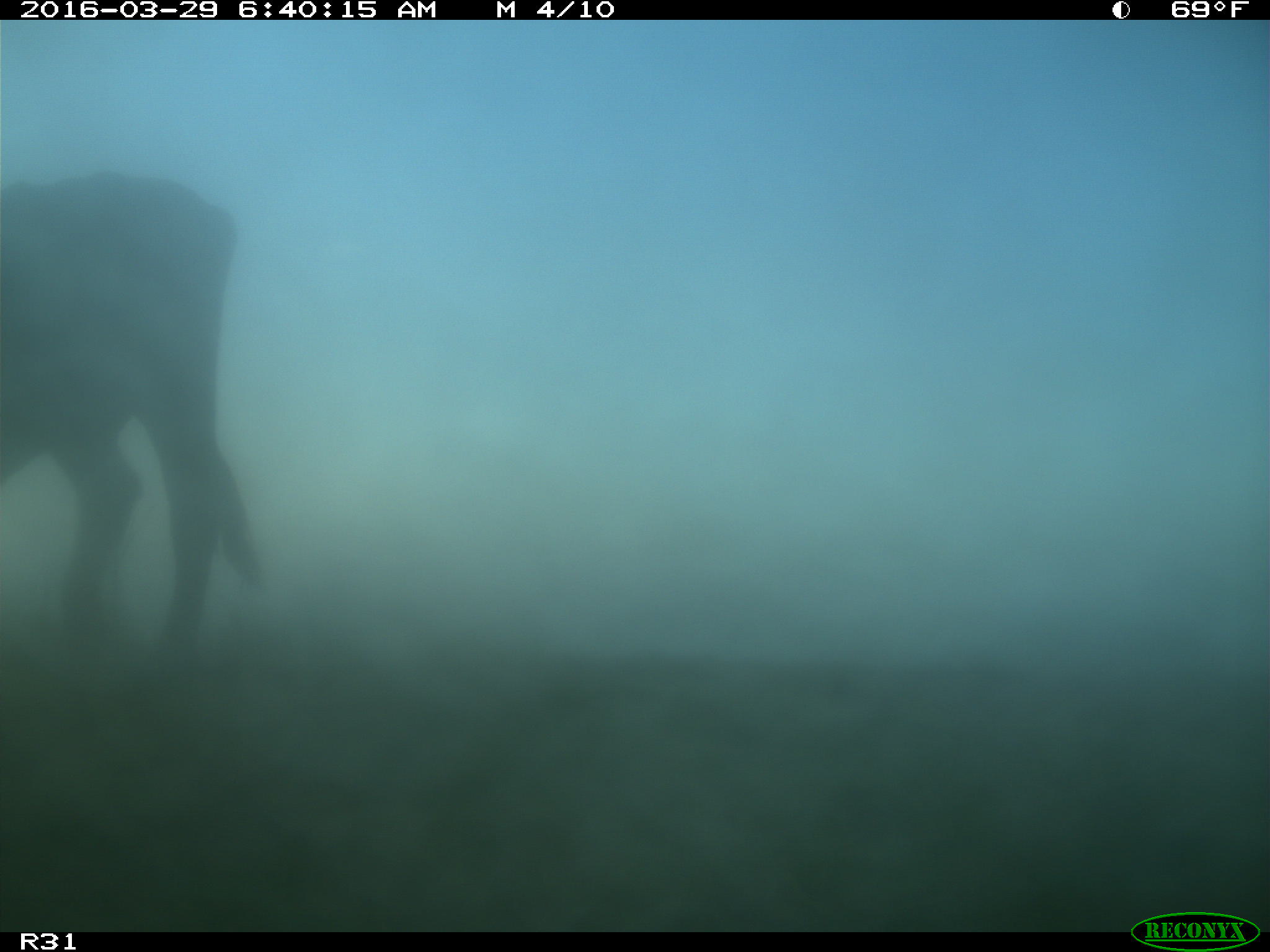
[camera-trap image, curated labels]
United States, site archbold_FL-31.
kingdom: Animalia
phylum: Chordata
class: Mammalia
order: Artiodactyla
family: Bovidae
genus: Bos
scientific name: Bos taurus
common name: domestic cow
Bos taurus (domestic cow).